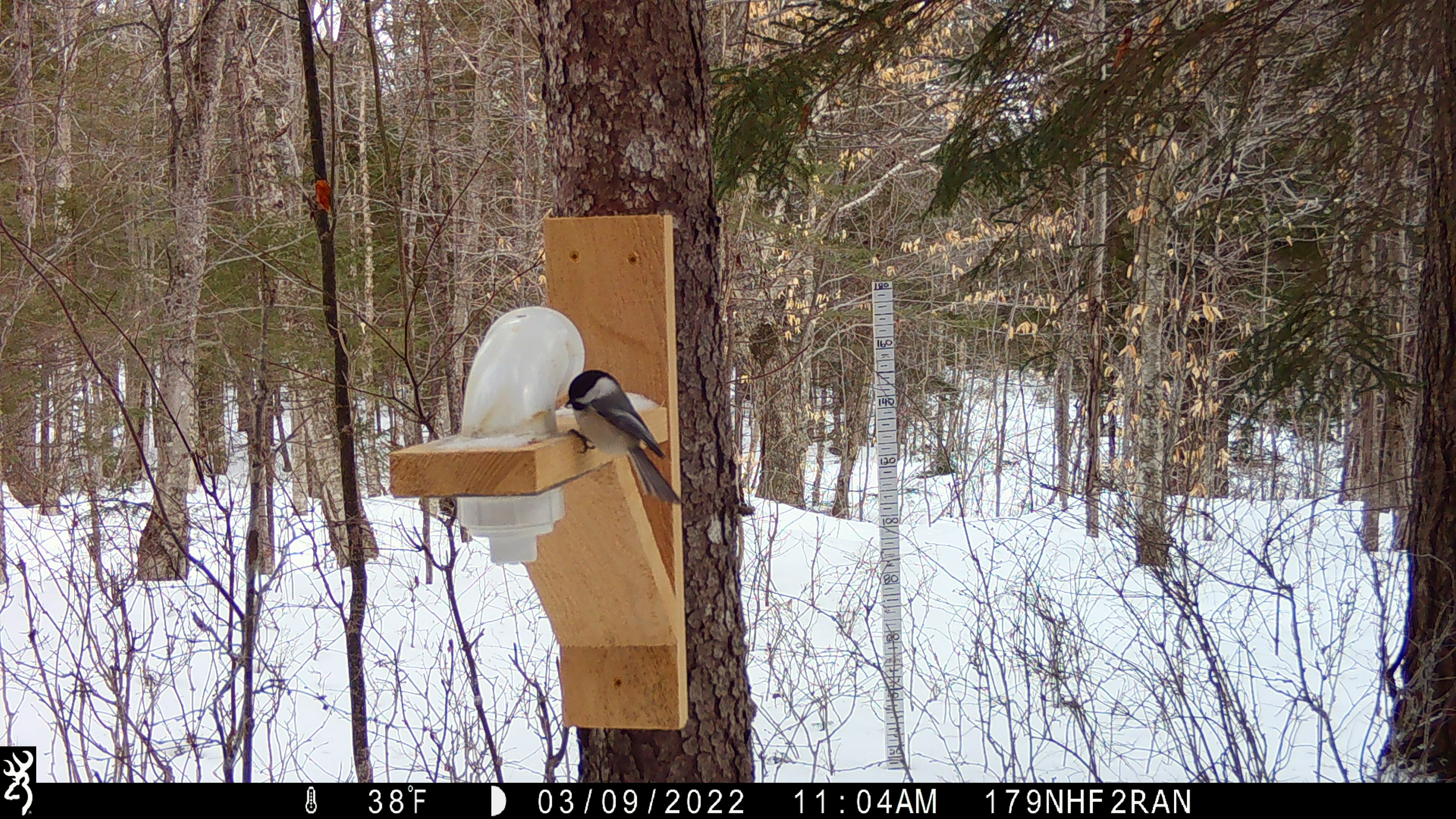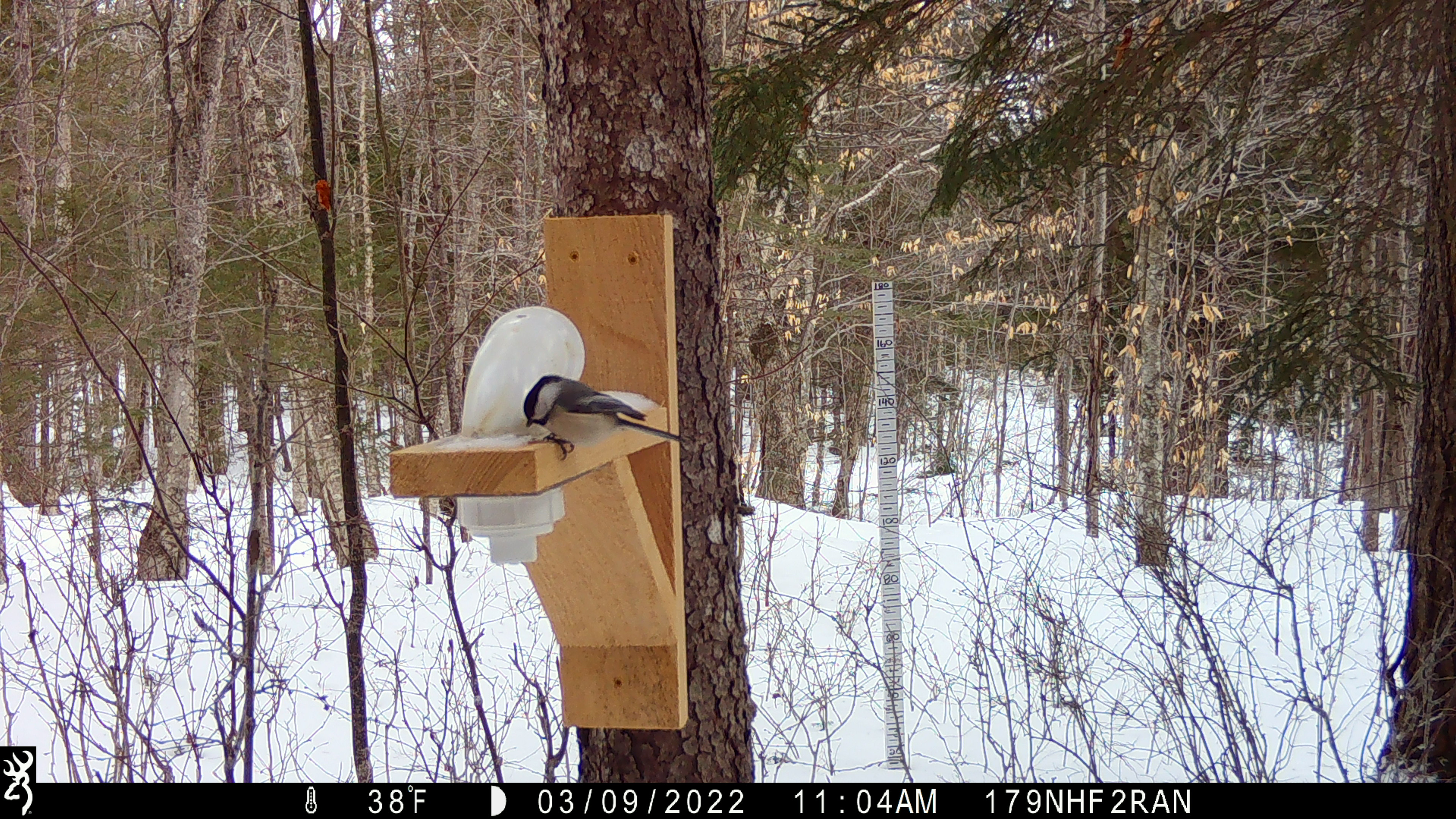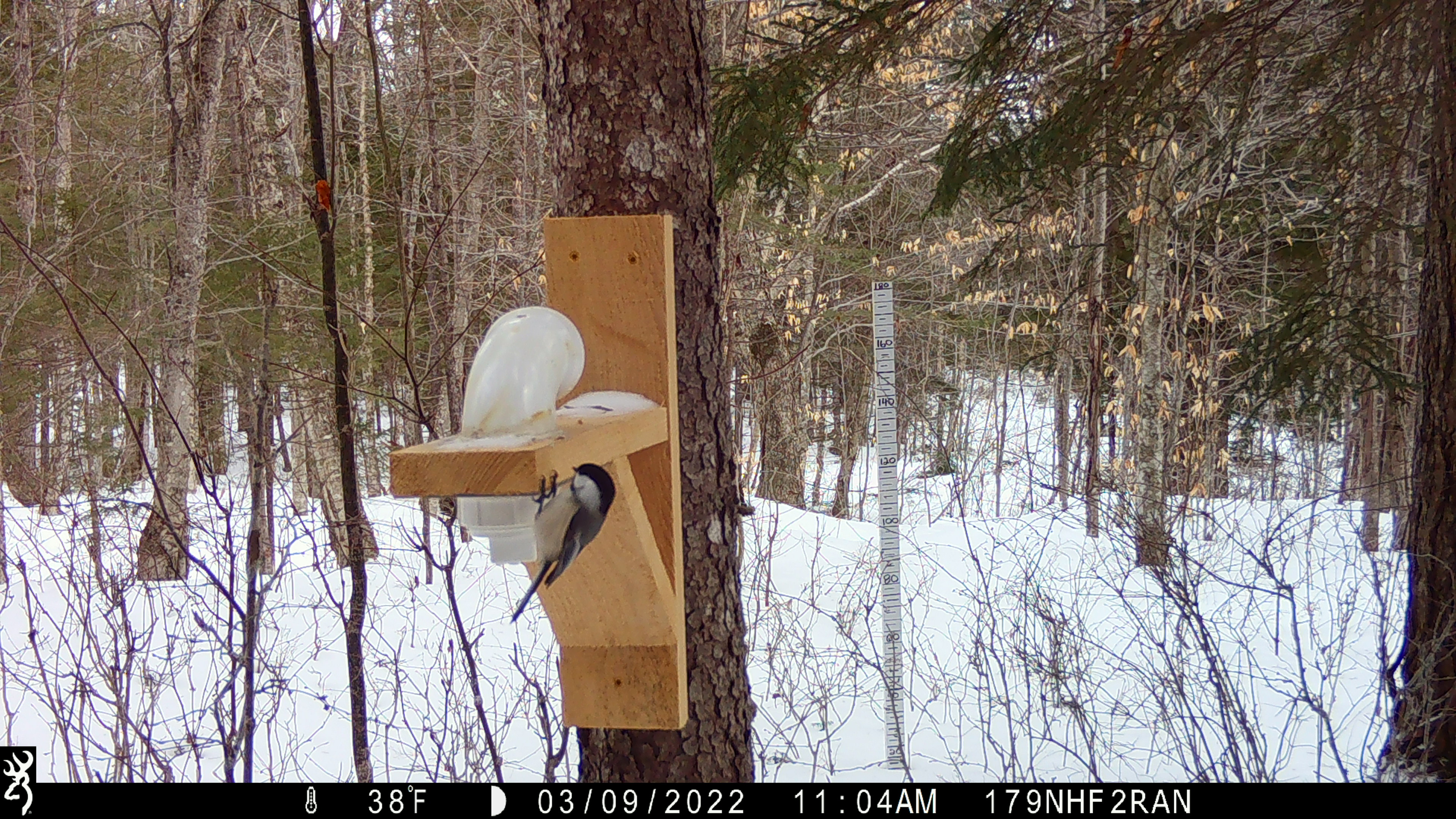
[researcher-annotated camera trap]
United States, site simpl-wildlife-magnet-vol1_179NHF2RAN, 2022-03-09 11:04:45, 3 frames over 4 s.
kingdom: Animalia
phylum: Chordata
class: Aves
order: Passeriformes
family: Paridae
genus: Poecile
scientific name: Poecile atricapillus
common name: black-capped chickadee